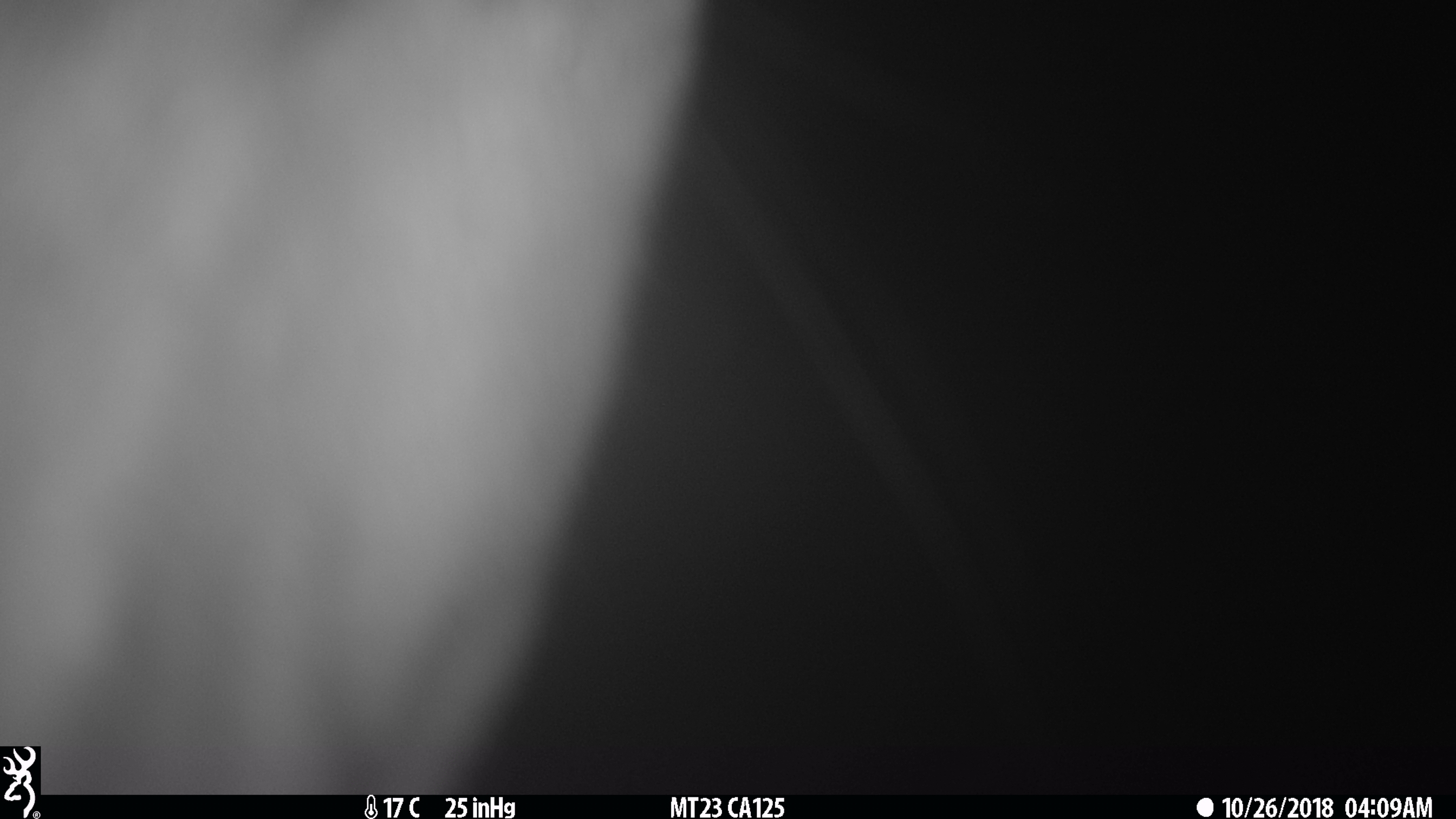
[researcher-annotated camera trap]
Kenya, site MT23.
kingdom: Animalia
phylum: Chordata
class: Mammalia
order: Artiodactyla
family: Bovidae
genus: Tragelaphus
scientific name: Tragelaphus scriptus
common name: bushbuck